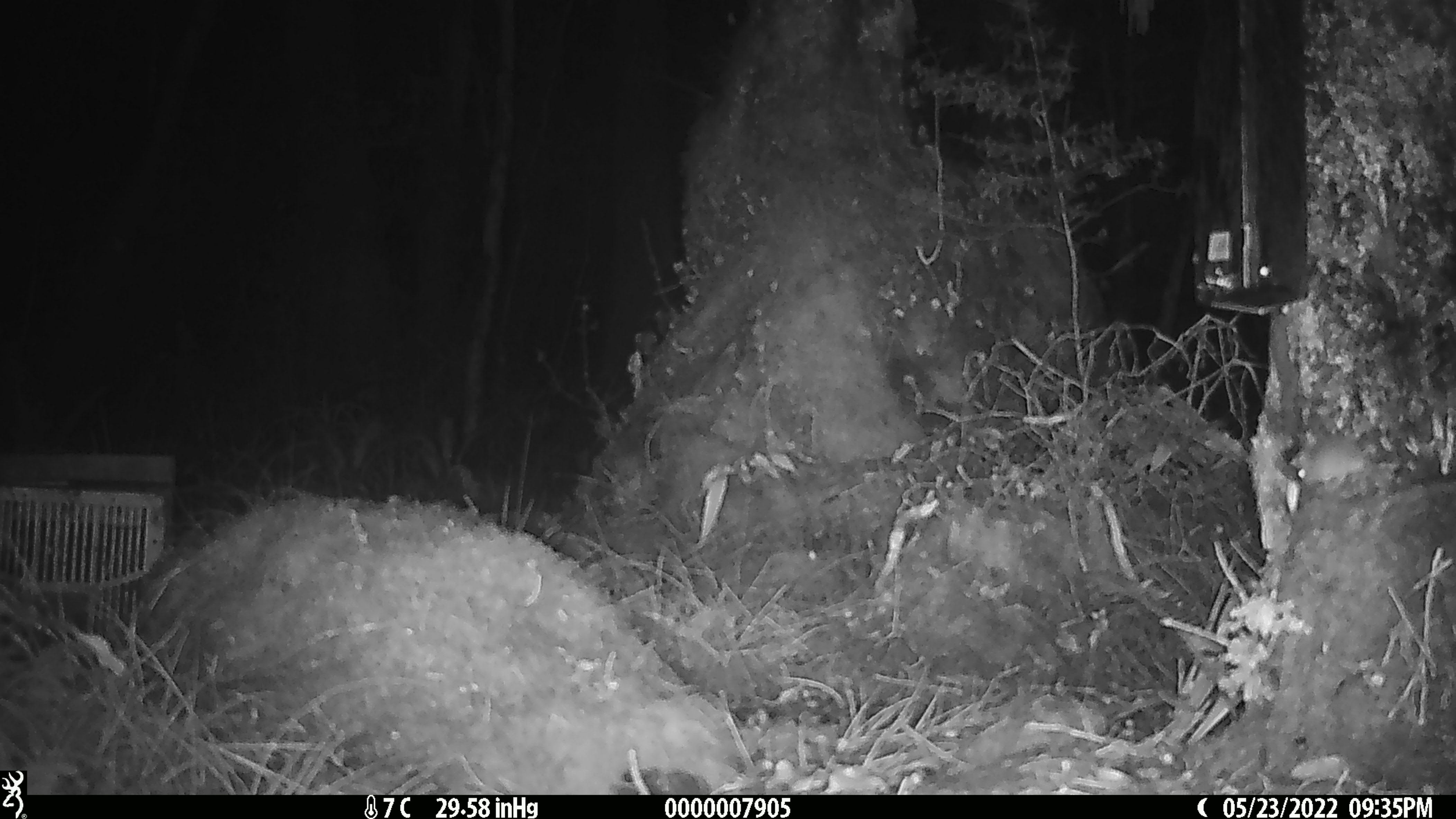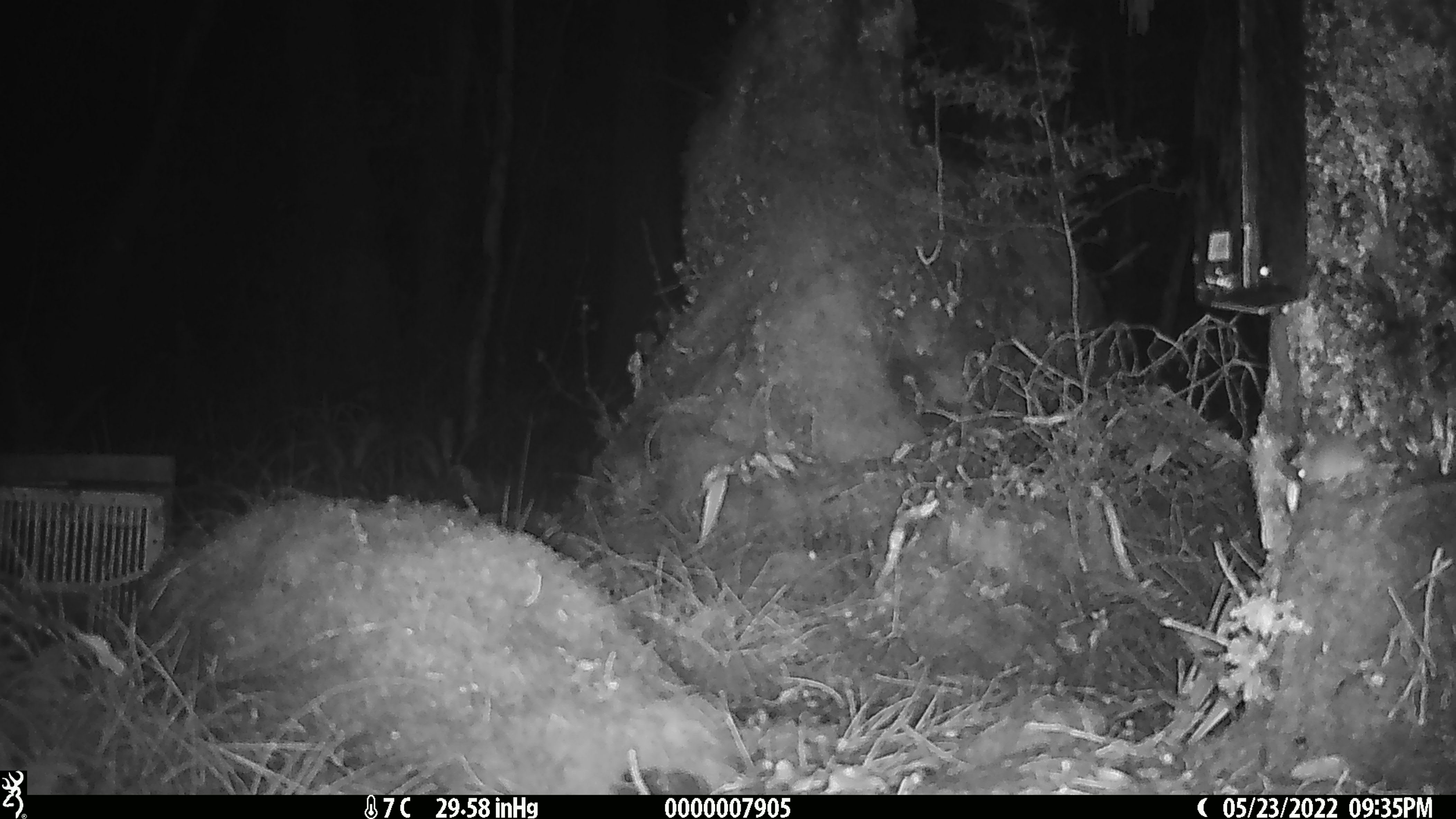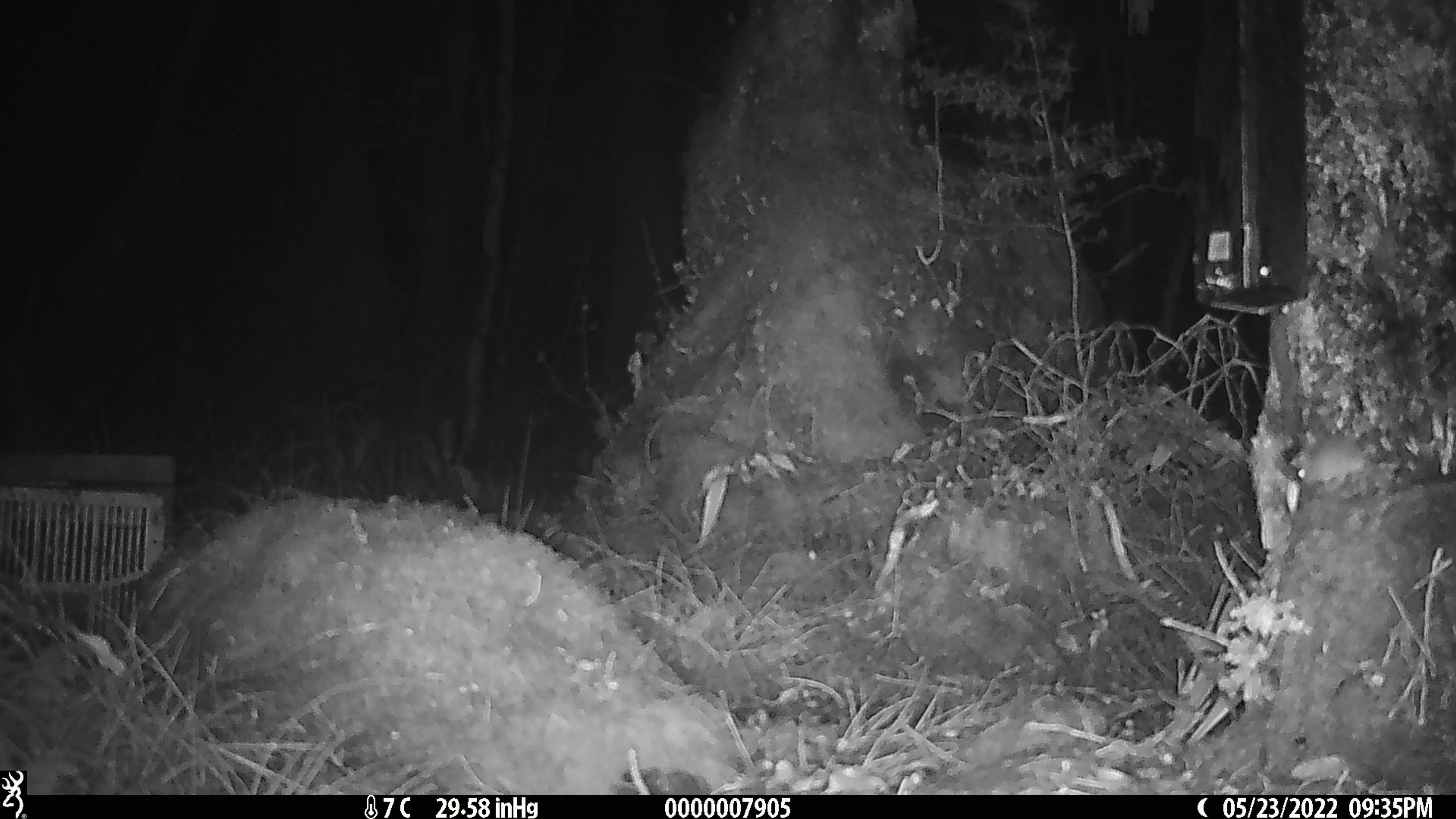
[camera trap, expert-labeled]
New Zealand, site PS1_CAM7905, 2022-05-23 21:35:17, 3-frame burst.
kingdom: Animalia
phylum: Chordata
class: Mammalia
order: Rodentia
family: Muridae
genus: Mus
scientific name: Mus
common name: mouse